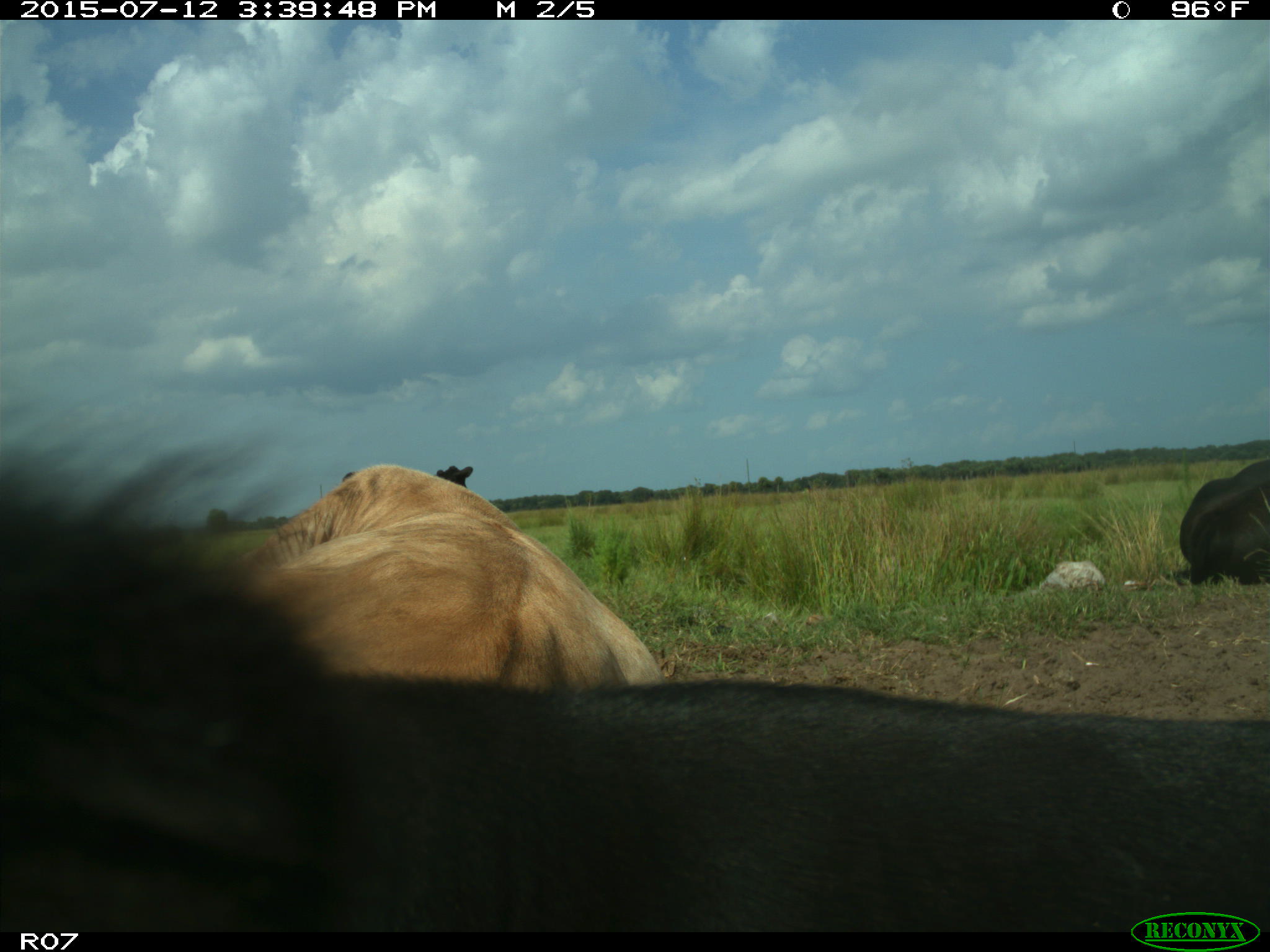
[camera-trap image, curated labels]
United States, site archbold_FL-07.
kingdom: Animalia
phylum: Chordata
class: Mammalia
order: Artiodactyla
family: Bovidae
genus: Bos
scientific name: Bos taurus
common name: domestic cow